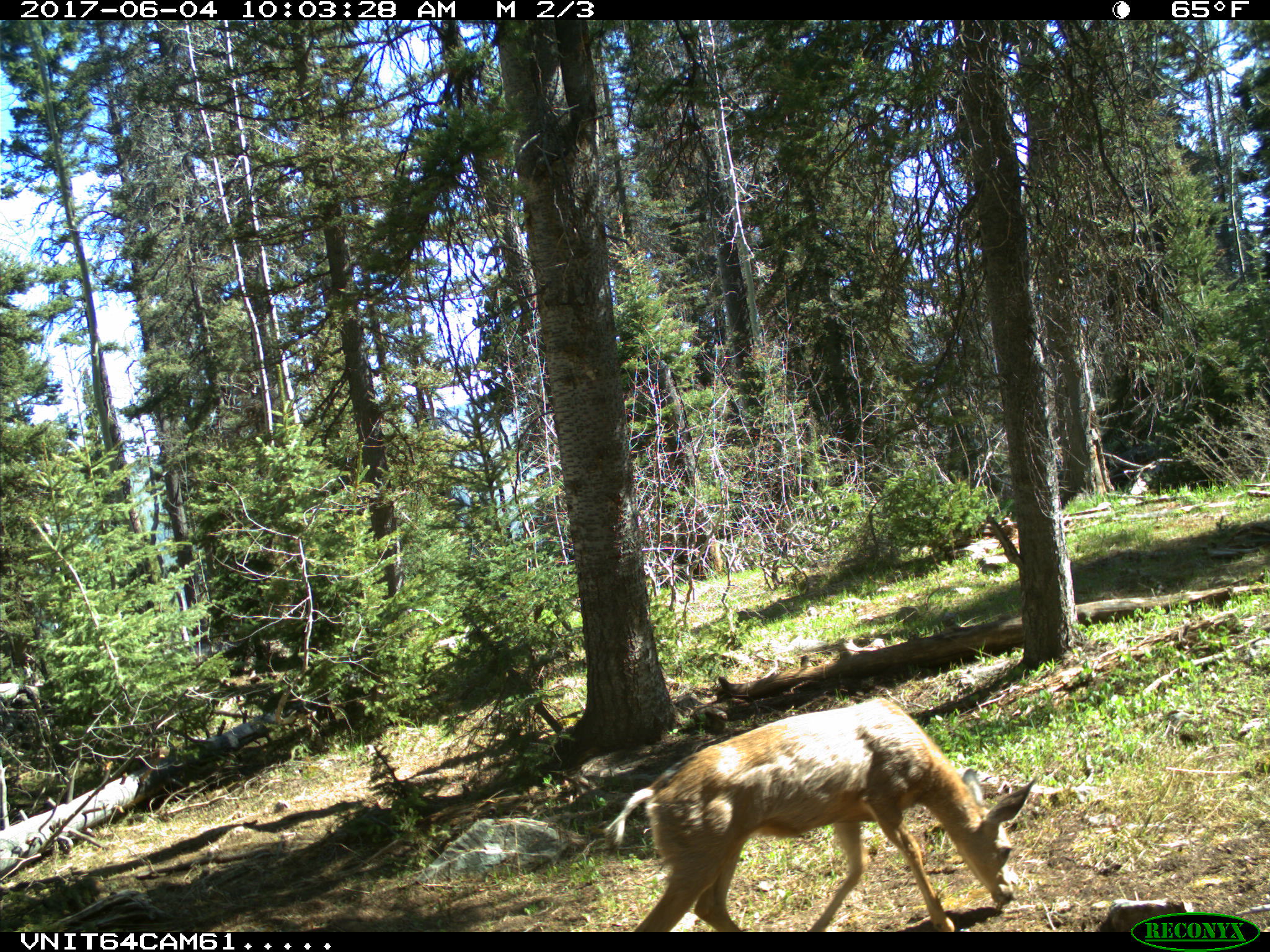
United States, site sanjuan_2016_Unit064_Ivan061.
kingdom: Animalia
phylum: Chordata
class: Mammalia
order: Artiodactyla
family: Cervidae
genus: Odocoileus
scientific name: Odocoileus hemionus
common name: mule deer